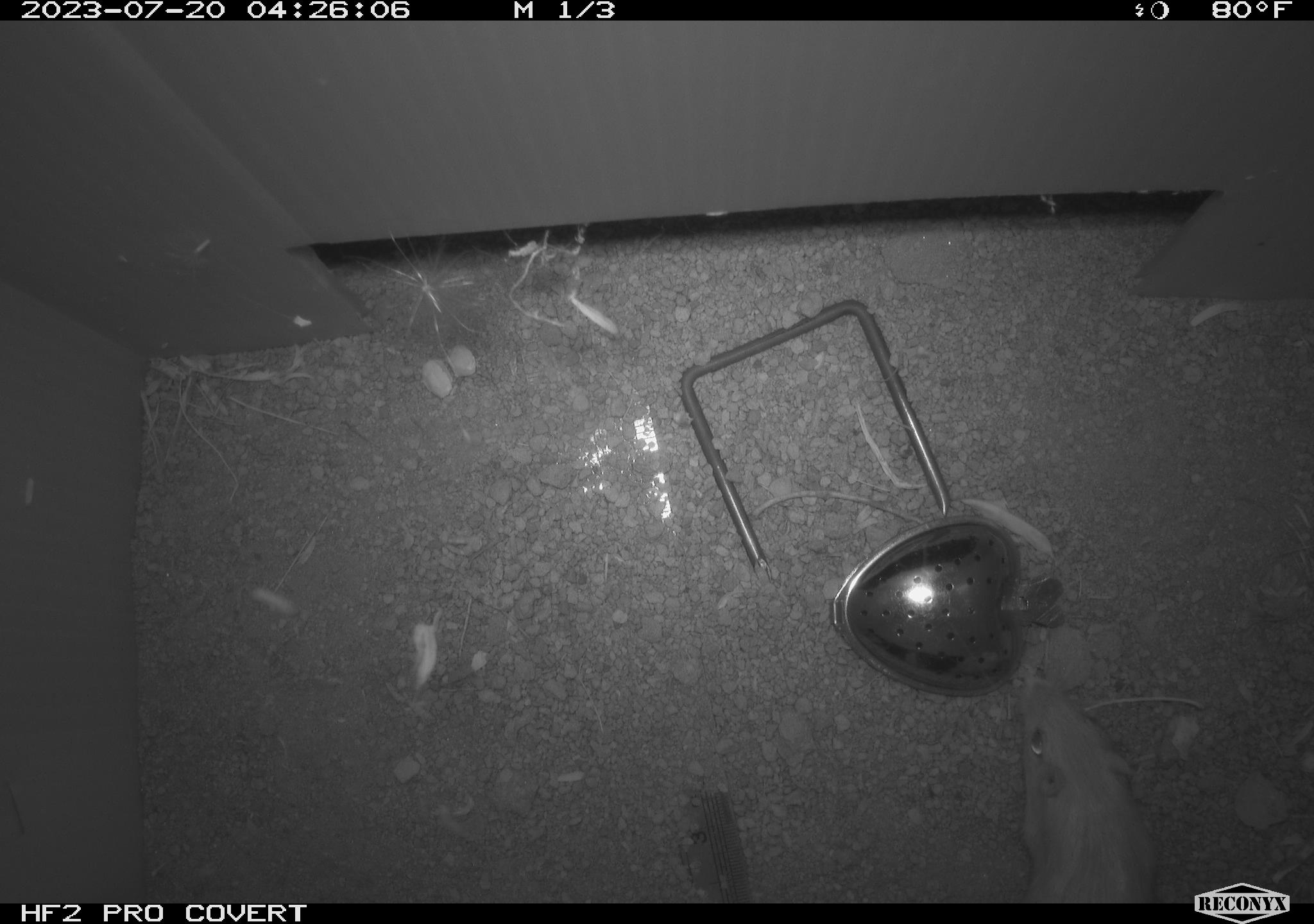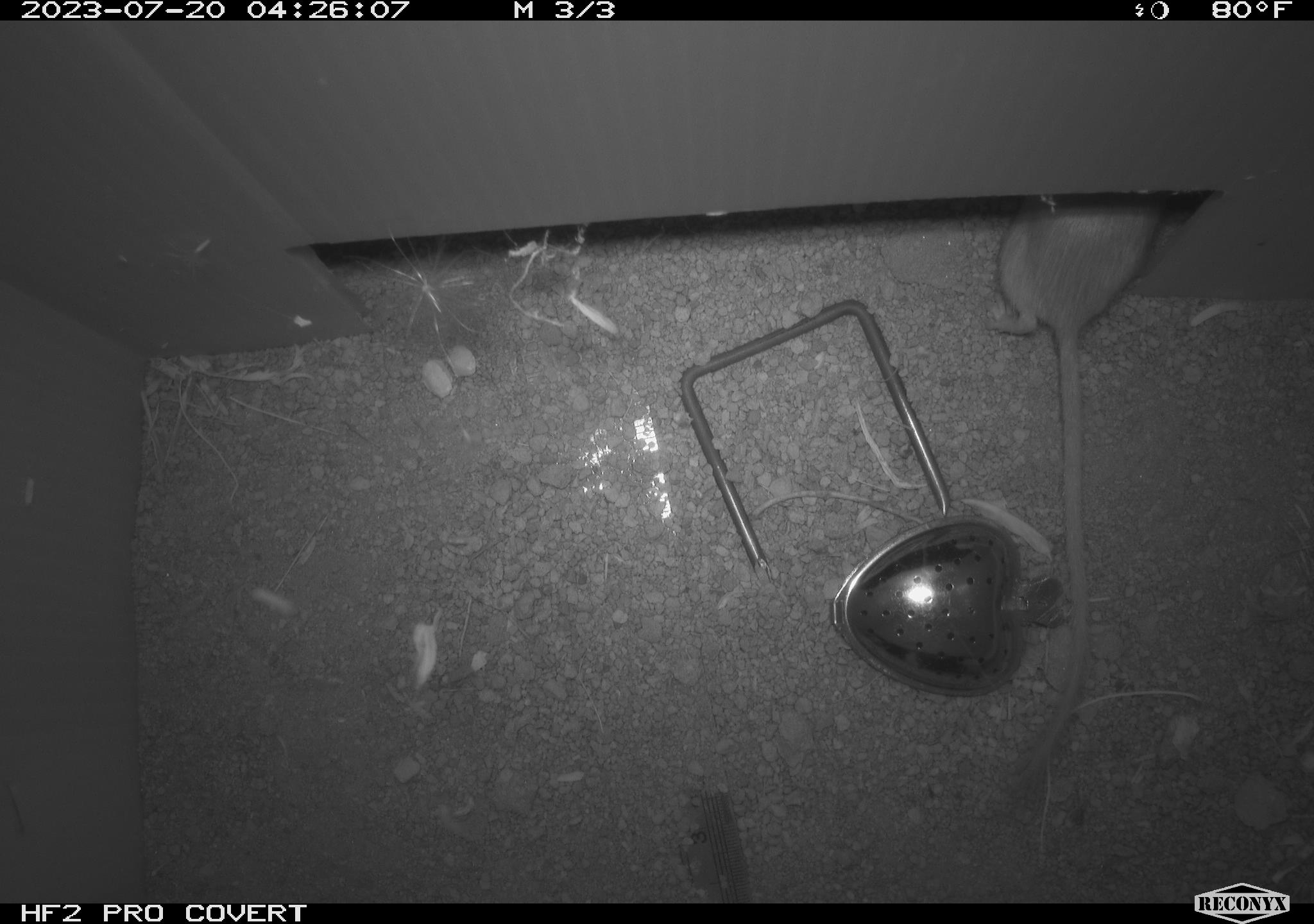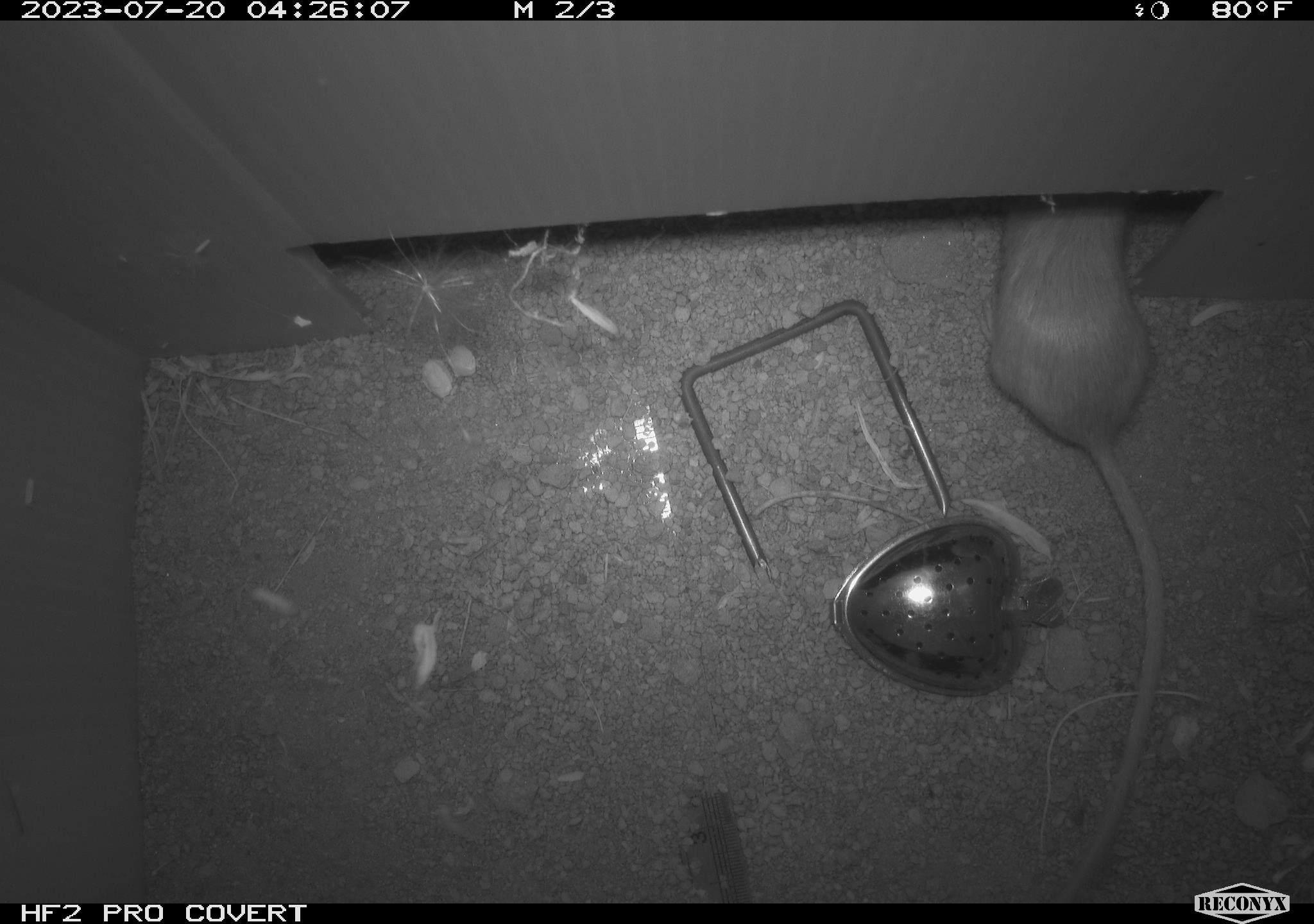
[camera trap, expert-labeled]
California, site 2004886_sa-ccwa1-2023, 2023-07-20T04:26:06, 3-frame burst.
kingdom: Animalia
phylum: Chordata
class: Mammalia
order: Rodentia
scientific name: Rodentia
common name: mouse species